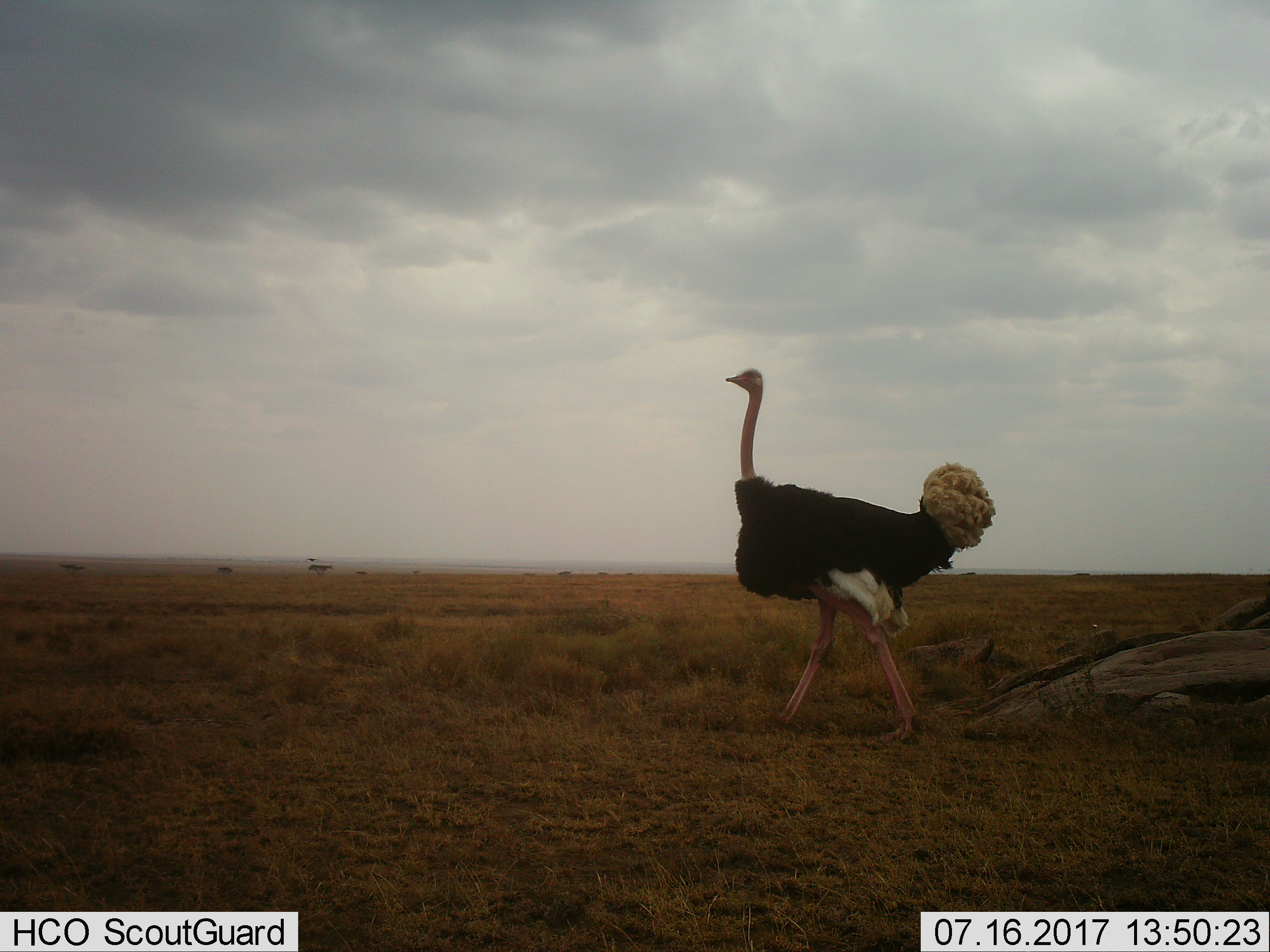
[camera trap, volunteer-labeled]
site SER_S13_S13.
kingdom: Animalia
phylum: Chordata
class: Aves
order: Struthioniformes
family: Struthionidae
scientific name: Struthionidae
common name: ostrich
Ostrich (Struthionidae), count 1. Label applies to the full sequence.